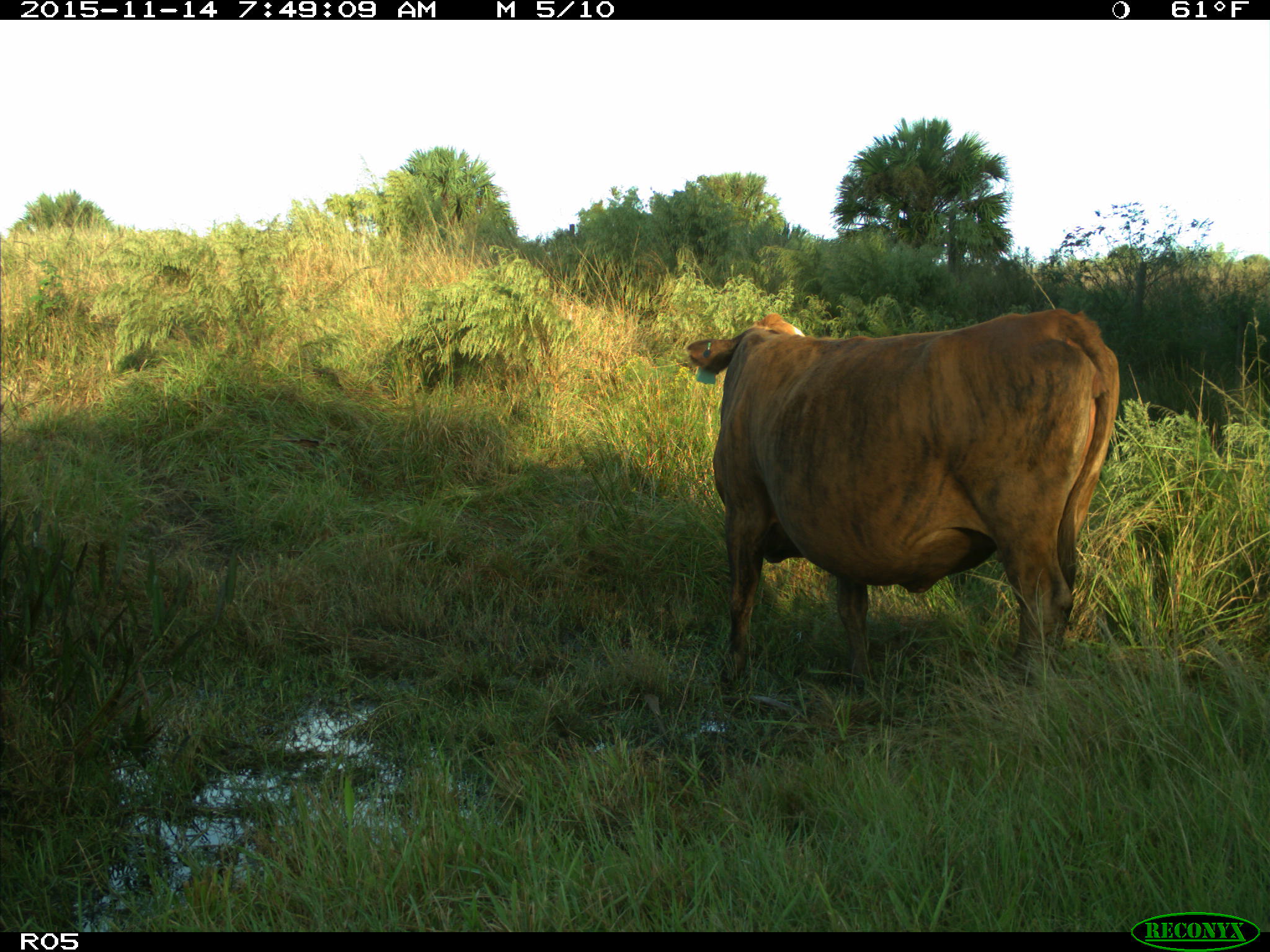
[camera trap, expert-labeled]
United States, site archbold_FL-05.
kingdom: Animalia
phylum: Chordata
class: Mammalia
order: Artiodactyla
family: Bovidae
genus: Bos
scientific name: Bos taurus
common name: domestic cow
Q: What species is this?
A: Bos taurus (domestic cow).